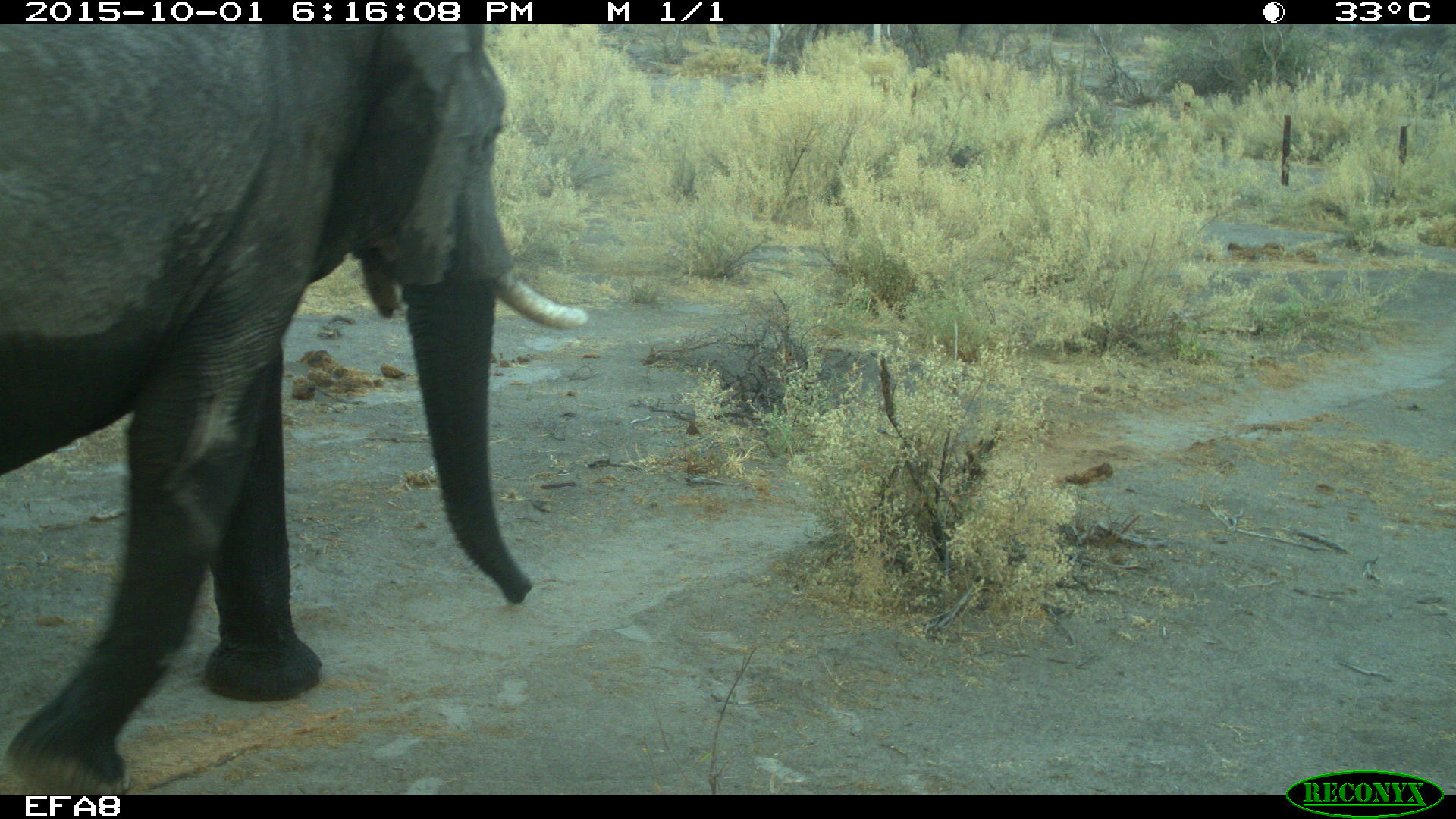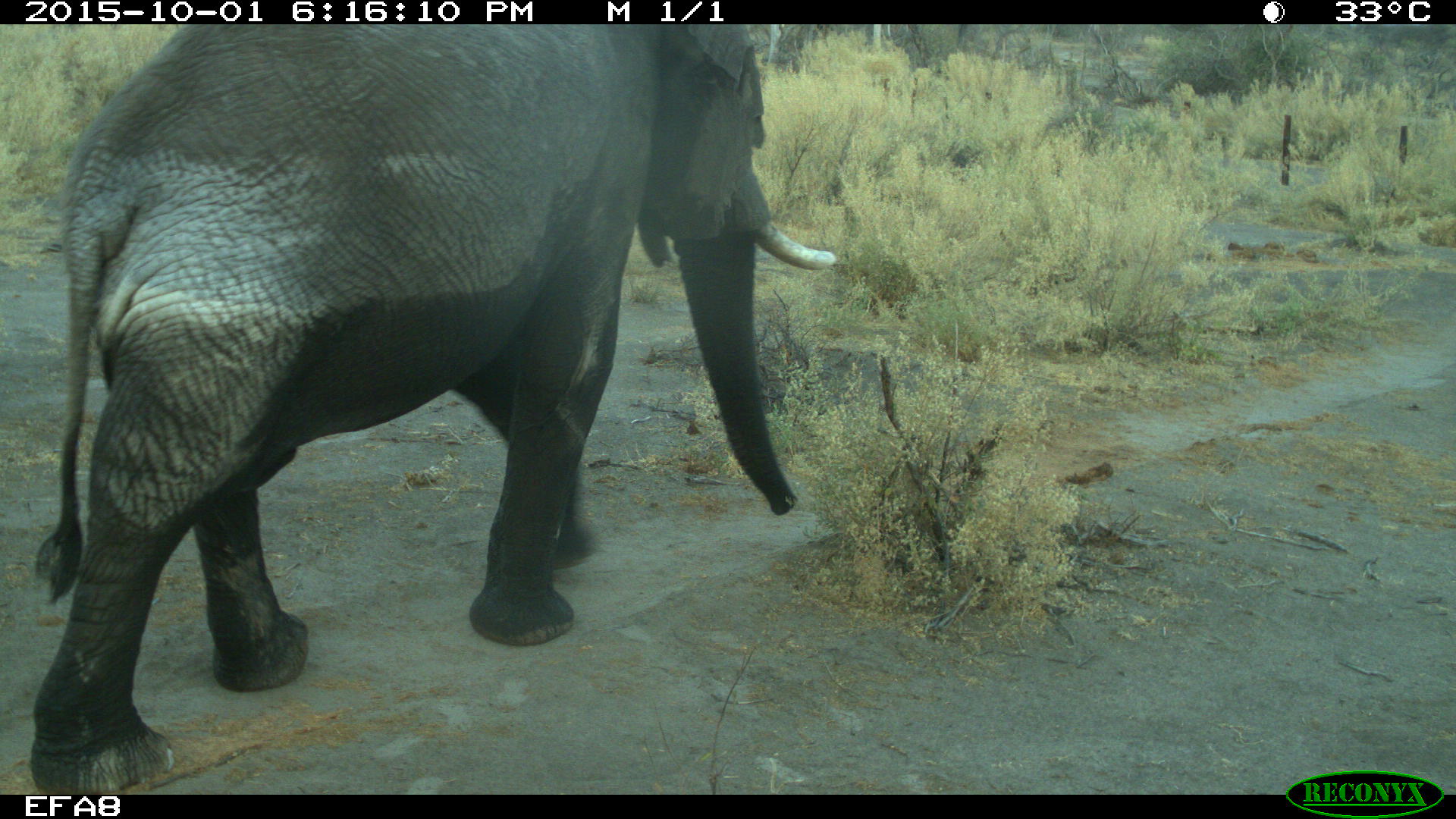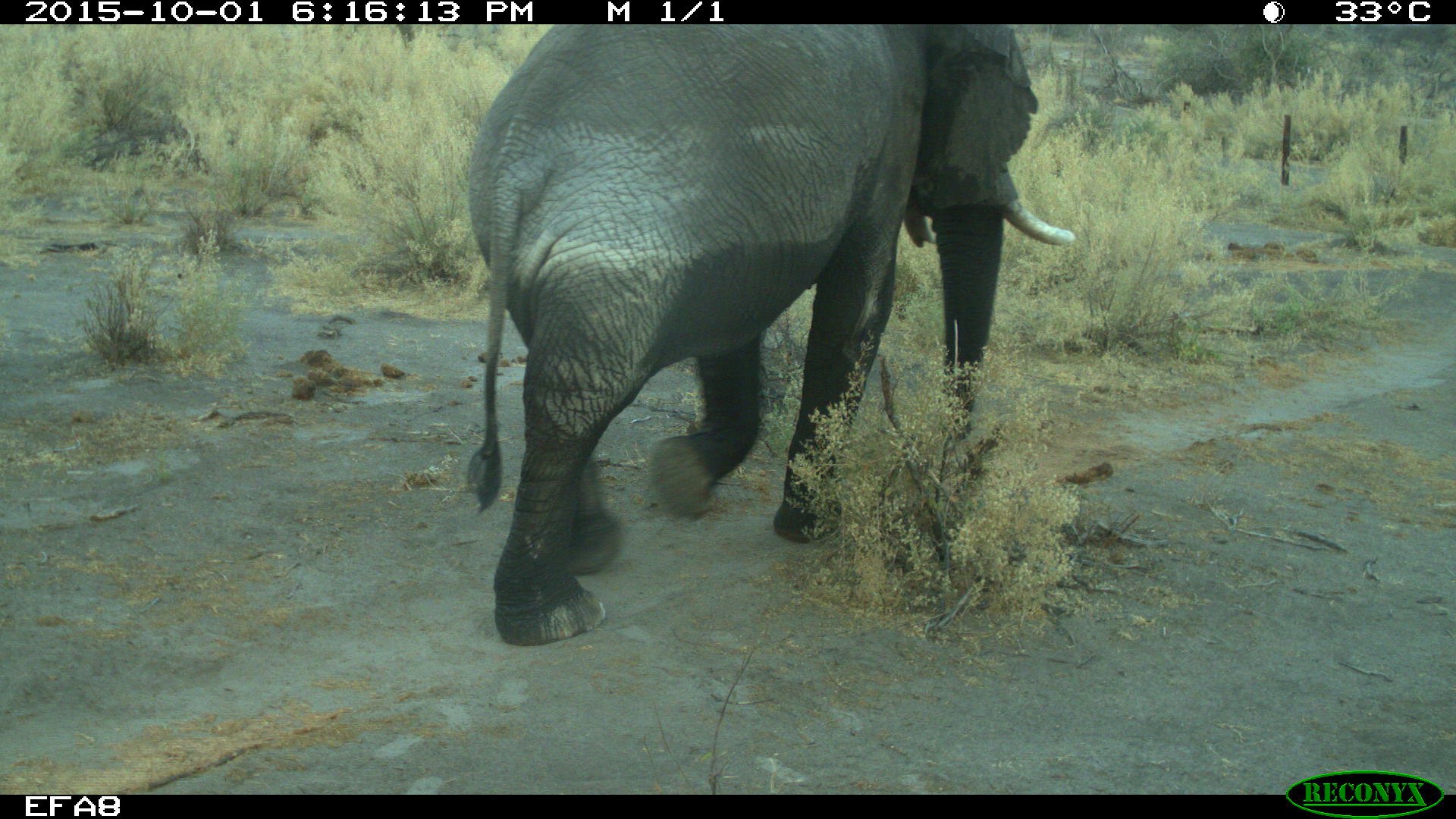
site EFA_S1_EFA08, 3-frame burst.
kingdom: Animalia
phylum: Chordata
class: Mammalia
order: Proboscidea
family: Elephantidae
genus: Loxodonta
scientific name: Loxodonta africana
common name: african bush elephant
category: elephant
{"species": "elephant (african bush elephant) (Loxodonta africana)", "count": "1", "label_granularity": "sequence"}